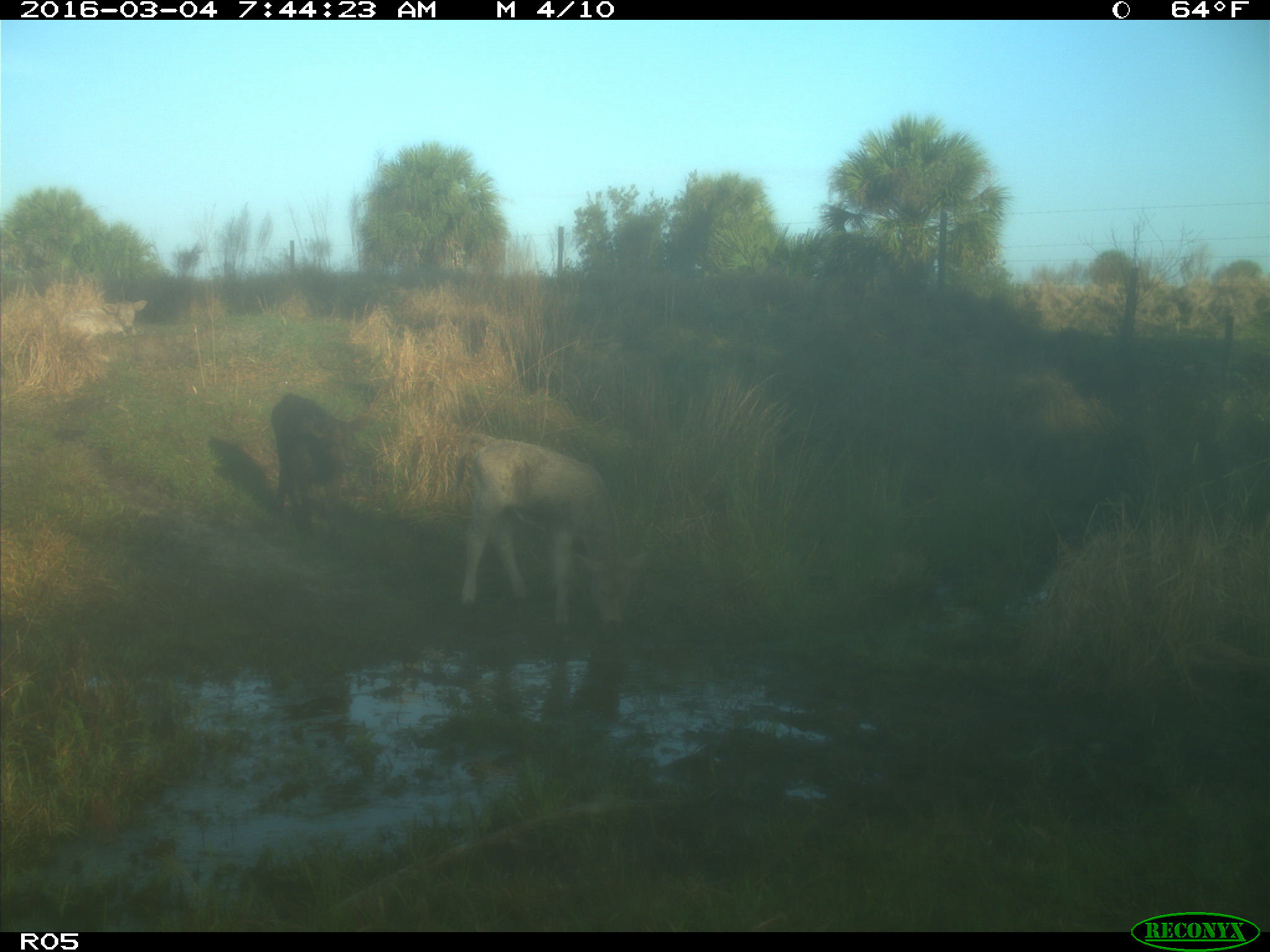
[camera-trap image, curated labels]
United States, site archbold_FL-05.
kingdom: Animalia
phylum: Chordata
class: Mammalia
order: Artiodactyla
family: Bovidae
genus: Bos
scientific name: Bos taurus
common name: domestic cow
Bos taurus (domestic cow).